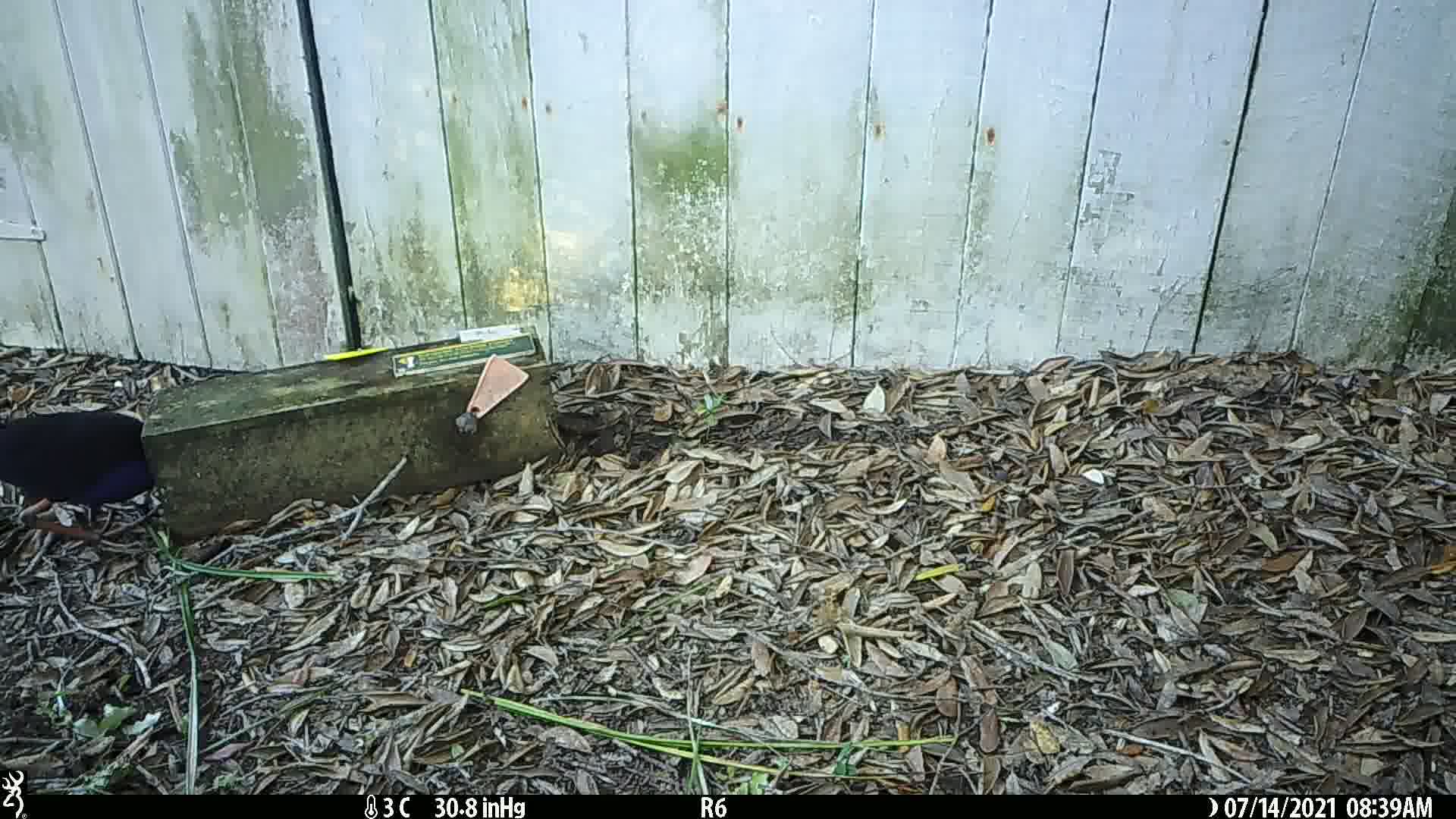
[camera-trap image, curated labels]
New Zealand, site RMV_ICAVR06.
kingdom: Animalia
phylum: Chordata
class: Aves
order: Gruiformes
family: Rallidae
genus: Porphyrio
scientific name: Porphyrio melanotus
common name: australasian swamphen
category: pukeko